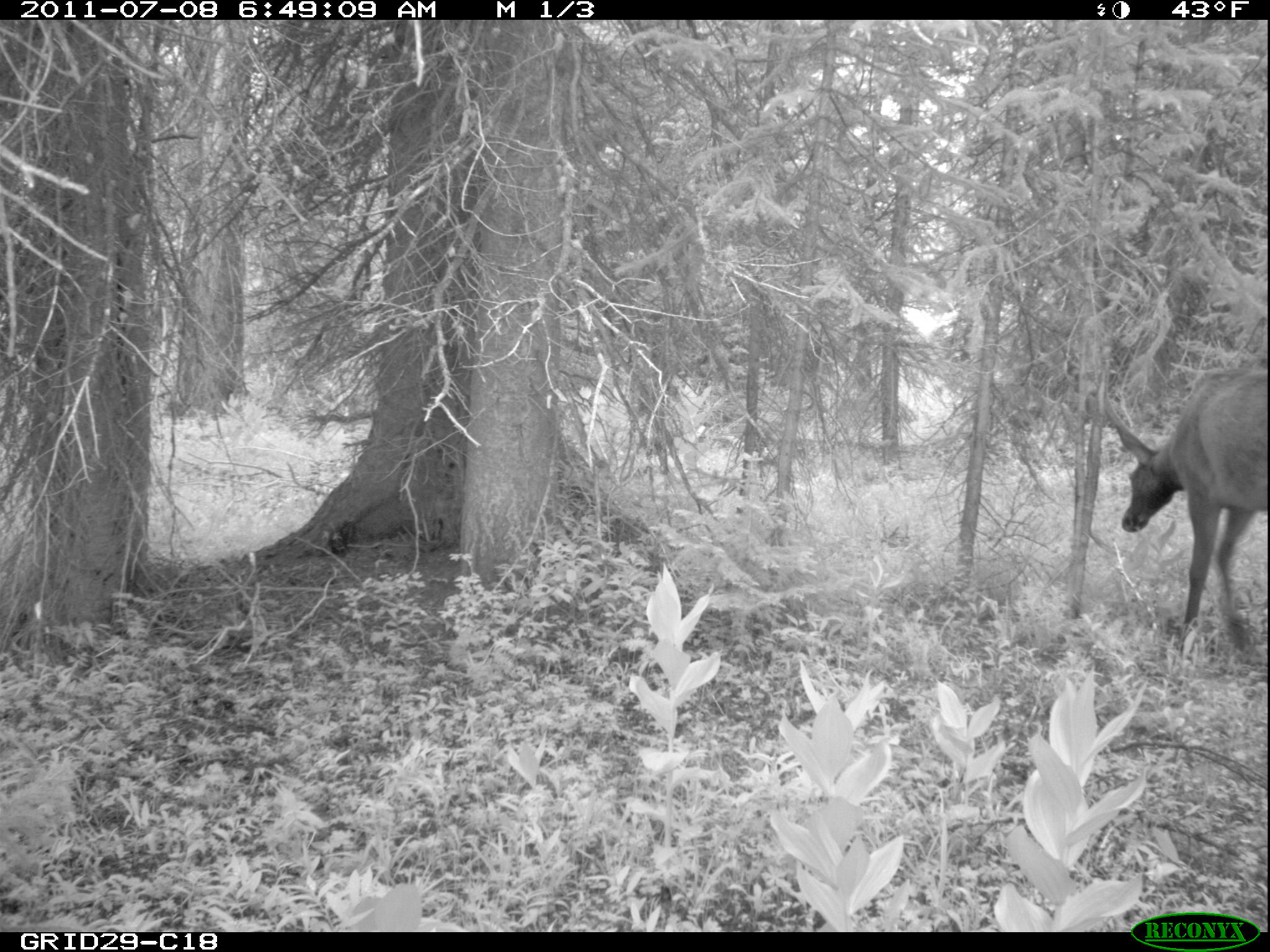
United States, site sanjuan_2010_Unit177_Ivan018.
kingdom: Animalia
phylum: Chordata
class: Mammalia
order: Artiodactyla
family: Cervidae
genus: Cervus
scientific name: Cervus elaphus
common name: red deer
Cervus elaphus (red deer).